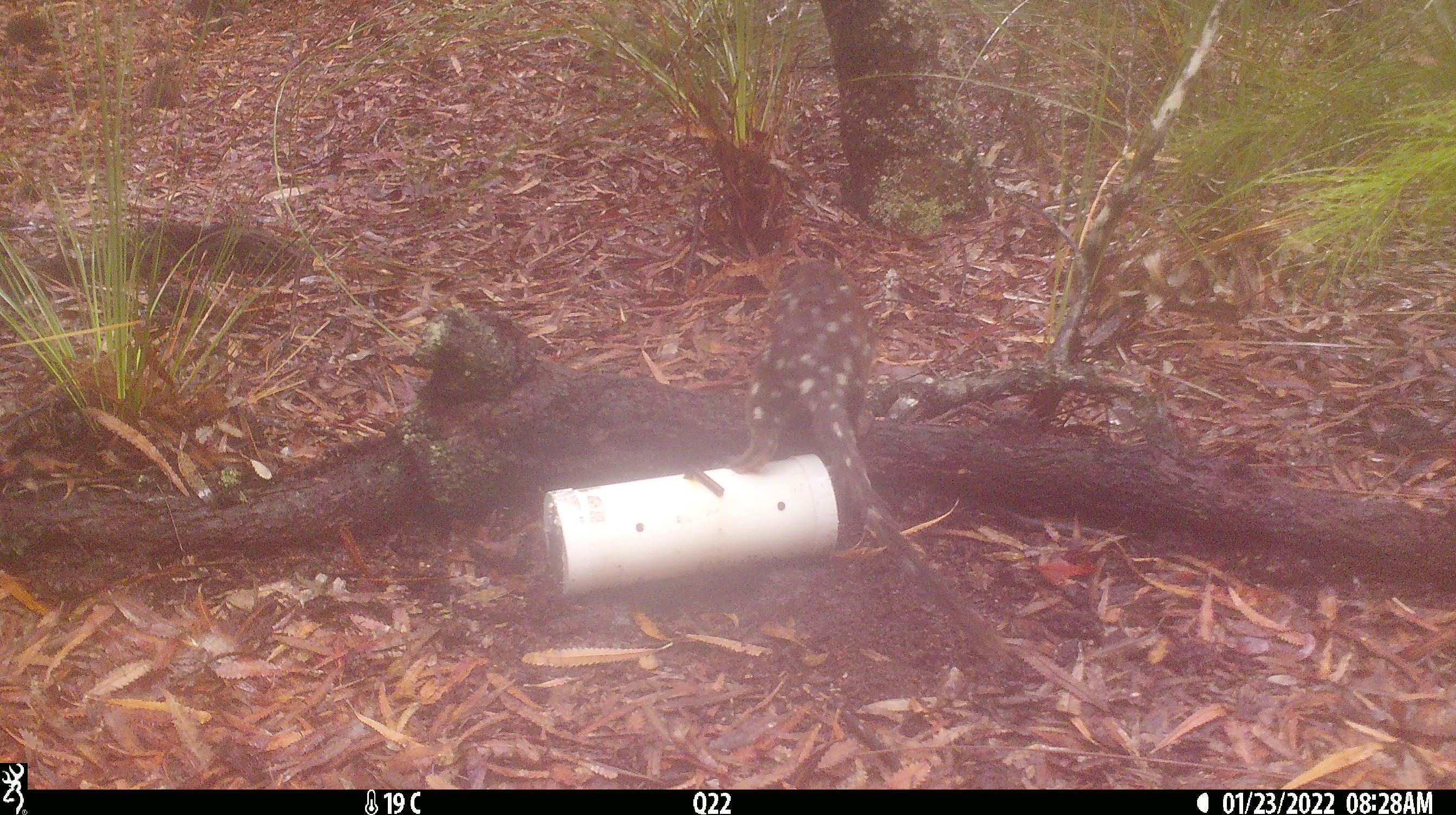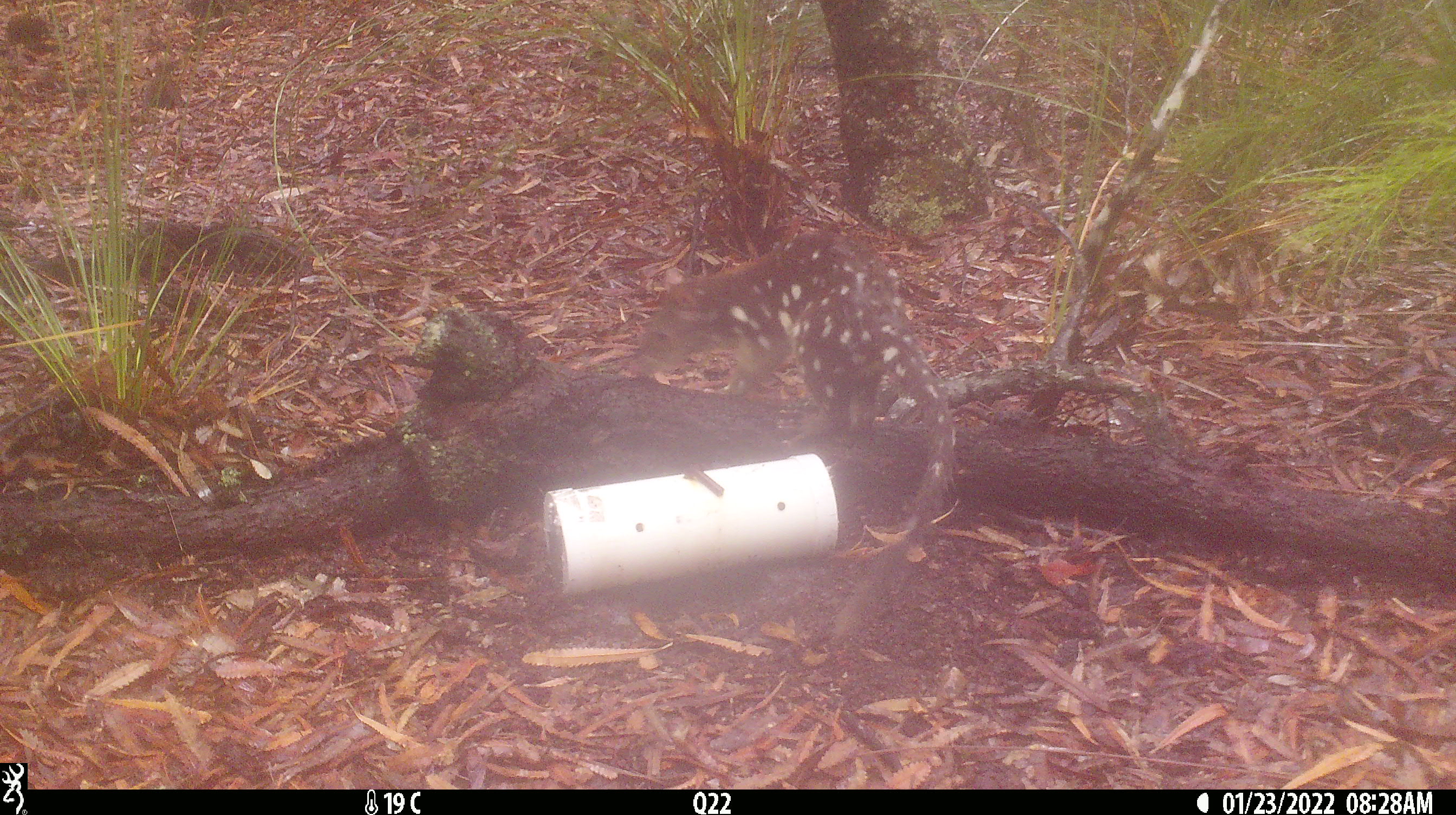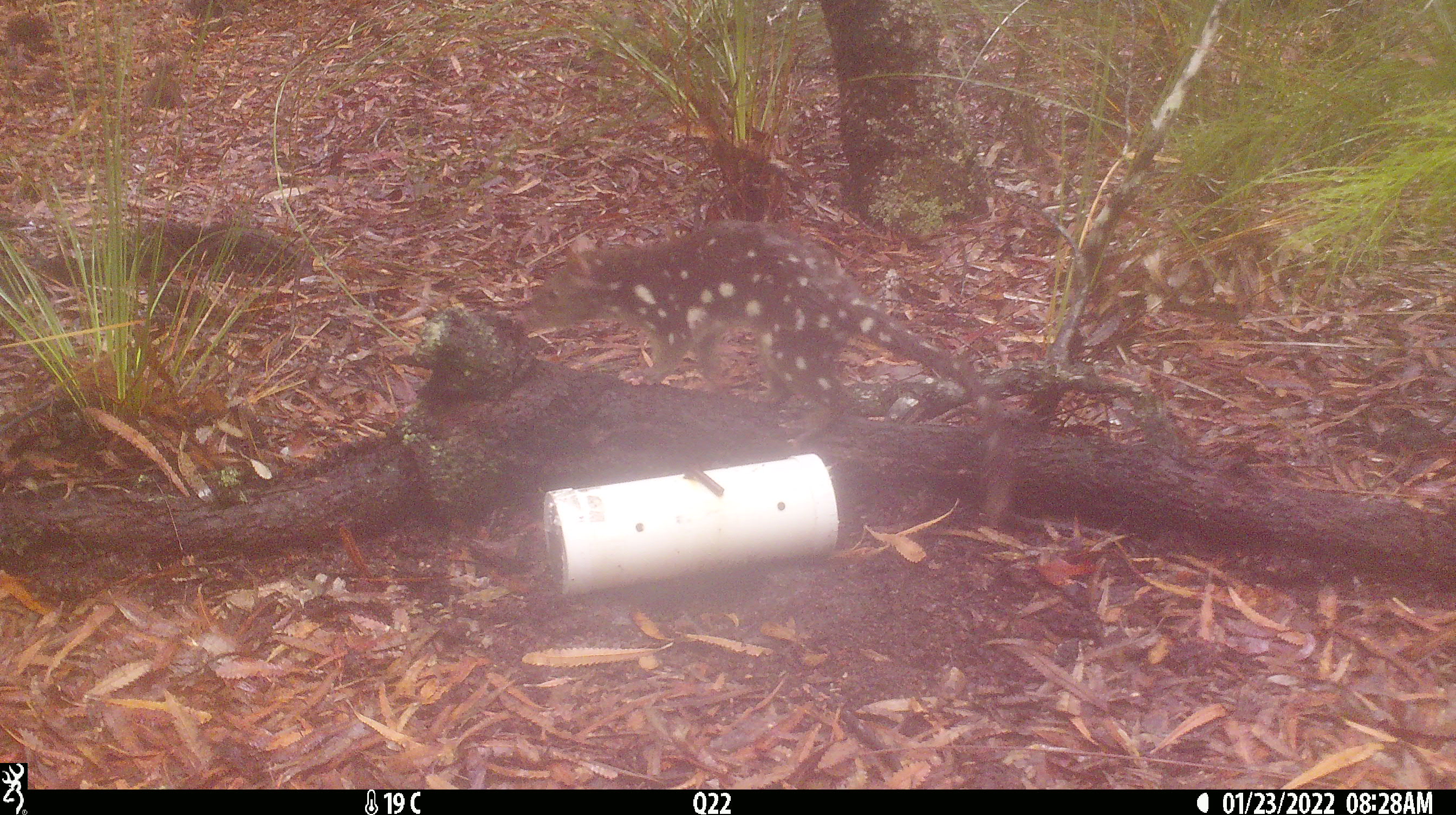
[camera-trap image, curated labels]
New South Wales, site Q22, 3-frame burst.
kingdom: Animalia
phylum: Chordata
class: Mammalia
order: Dasyuromorphia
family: Dasyuridae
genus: Dasyurus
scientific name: Dasyurus maculatus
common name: spotted-tailed quoll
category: quoll